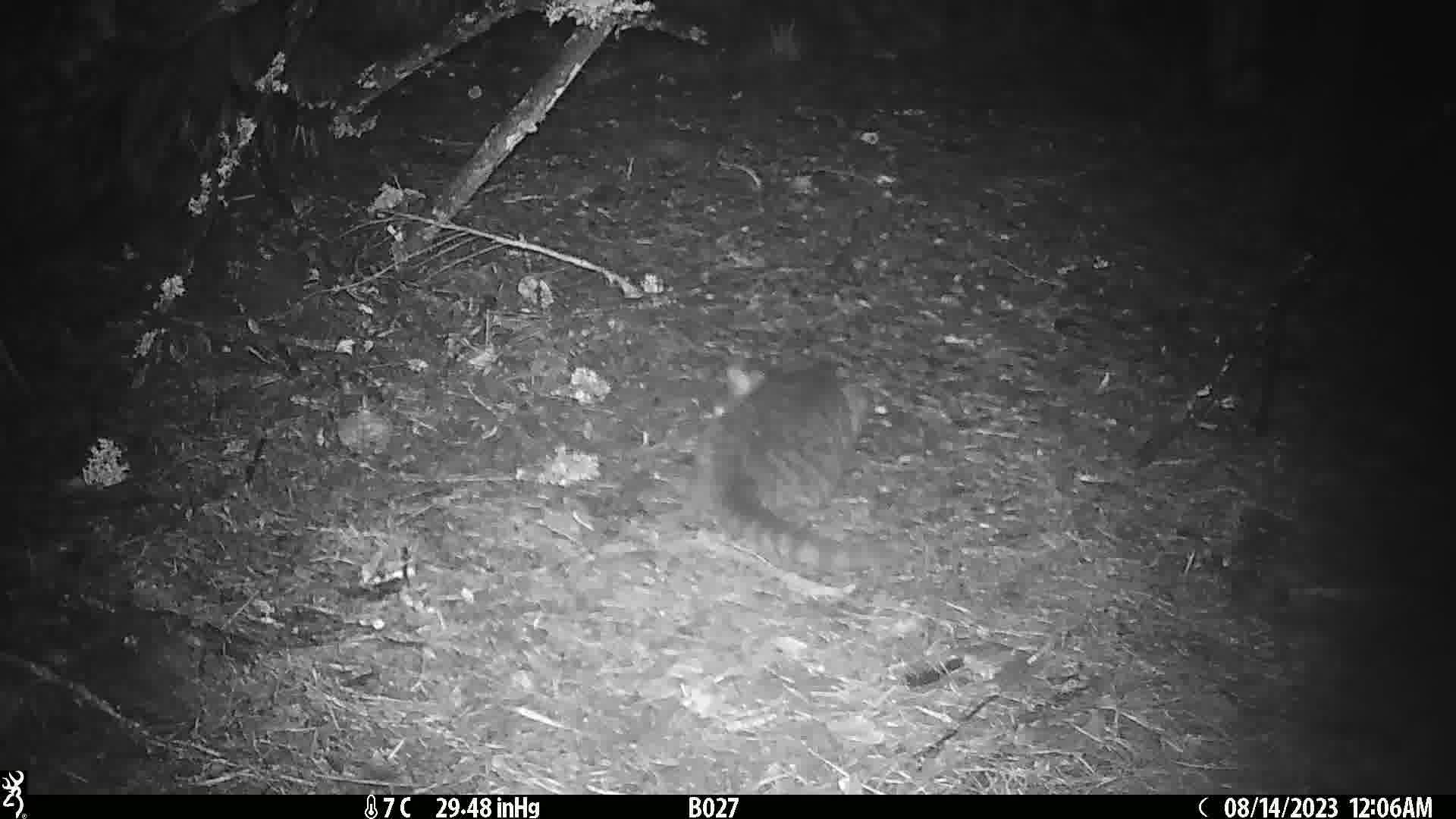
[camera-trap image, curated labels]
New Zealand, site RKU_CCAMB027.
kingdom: Animalia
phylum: Chordata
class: Mammalia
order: Carnivora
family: Felidae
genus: Felis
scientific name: Felis catus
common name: domestic cat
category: cat